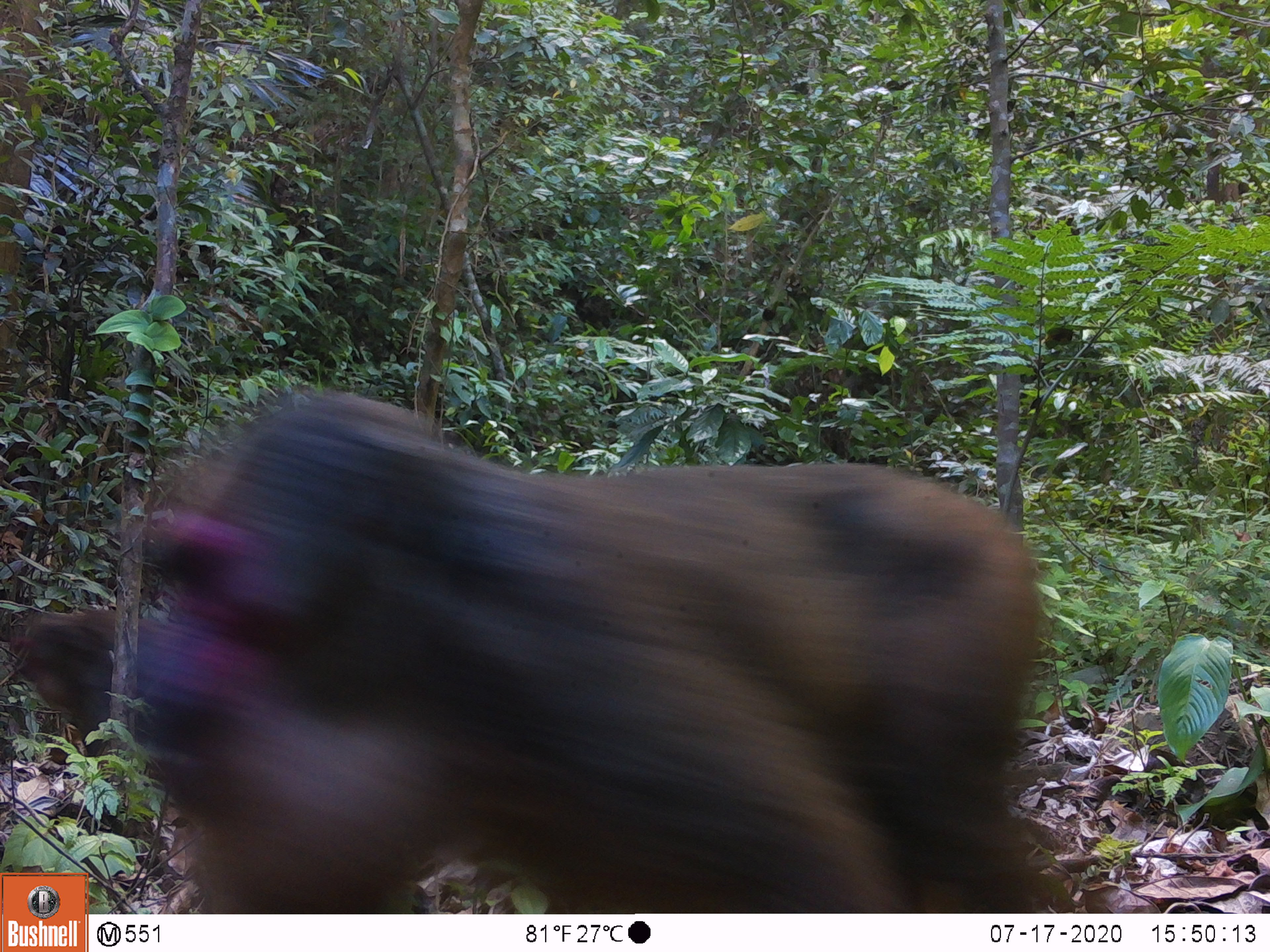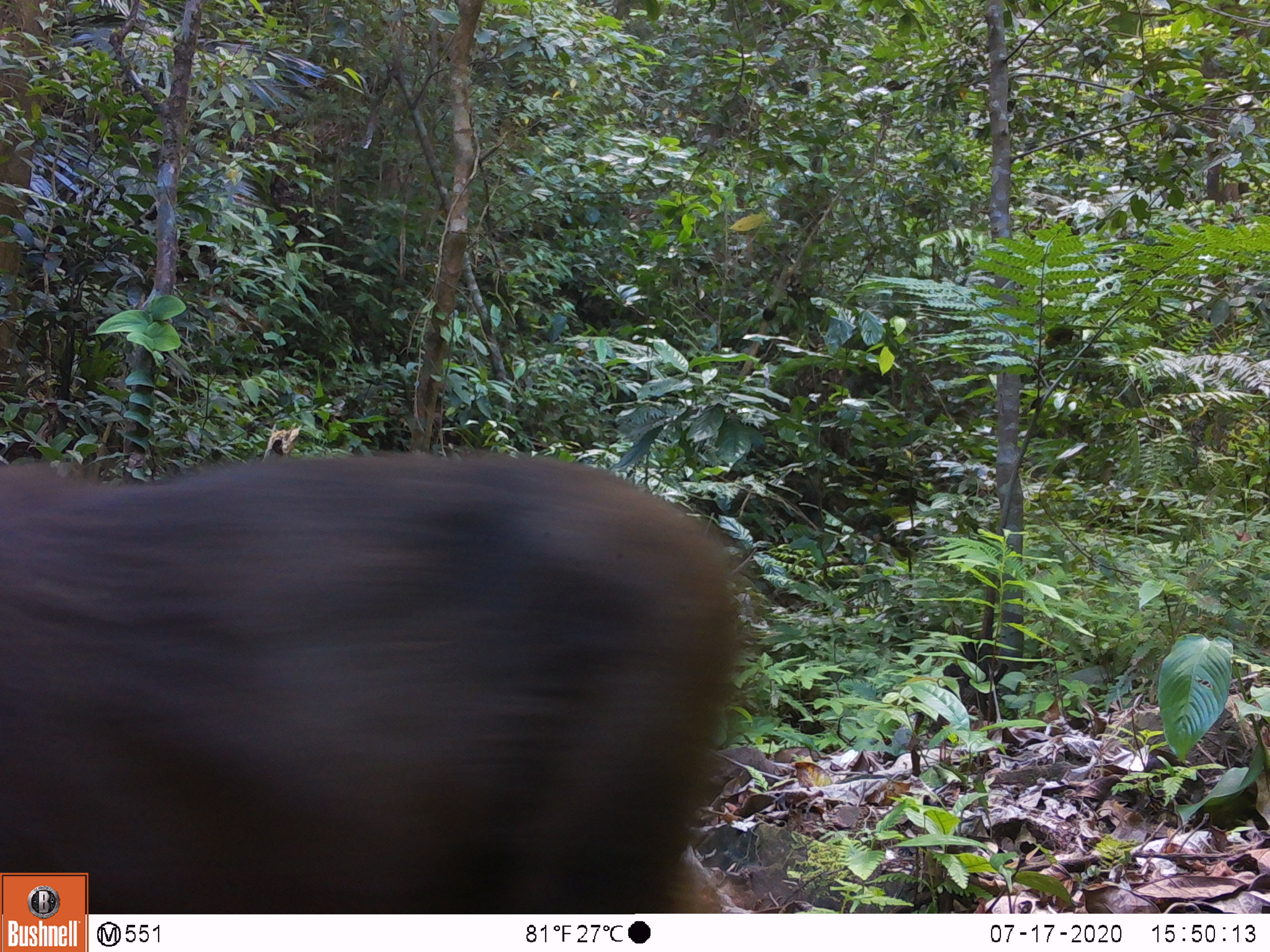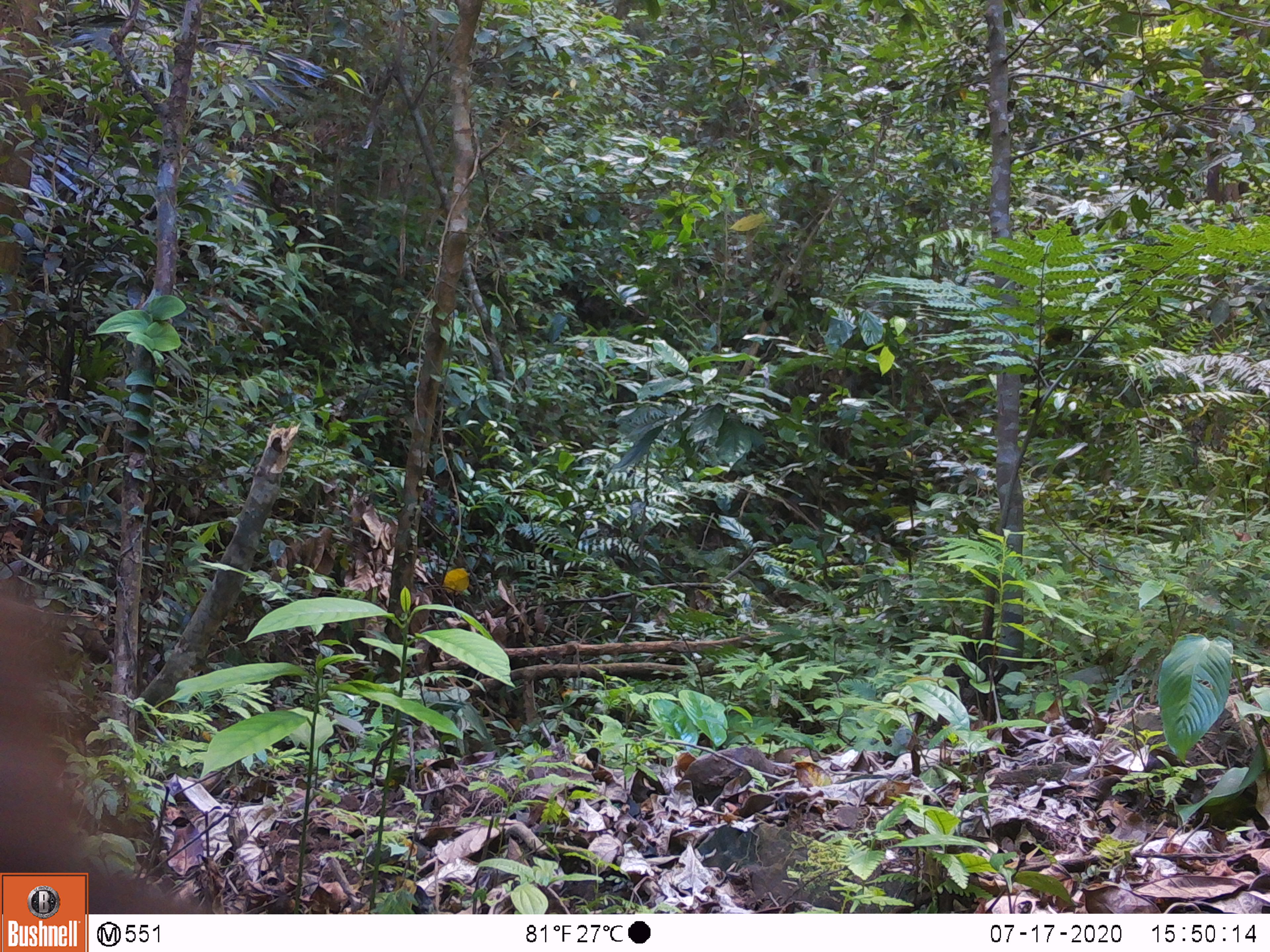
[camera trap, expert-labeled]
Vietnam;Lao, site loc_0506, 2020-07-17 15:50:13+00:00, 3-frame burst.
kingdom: Animalia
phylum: Chordata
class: Mammalia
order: Primates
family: Cercopithecidae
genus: Macaca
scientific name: Macaca arctoides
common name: stump-tailed macaque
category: stump tailed macaque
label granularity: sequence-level